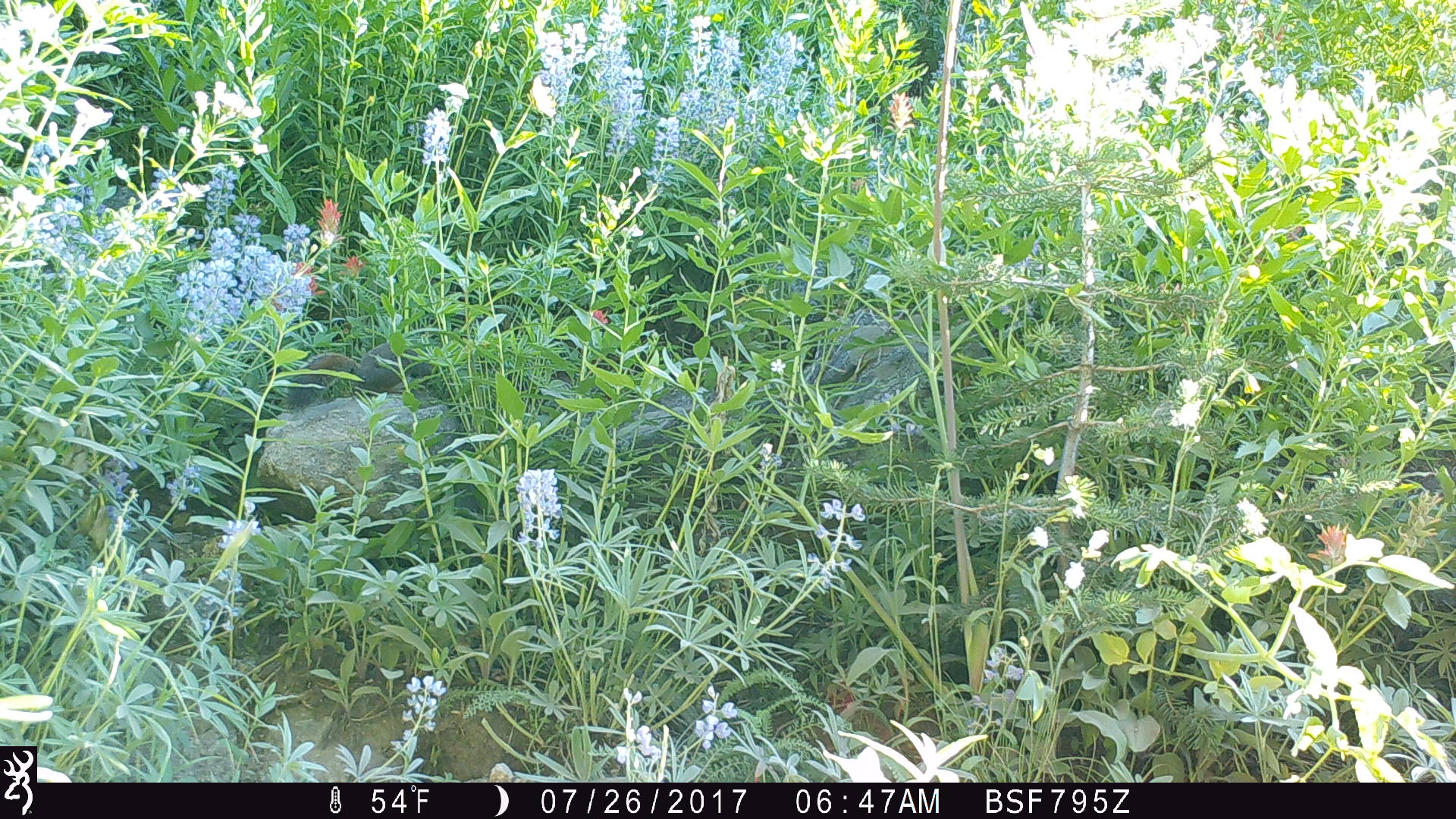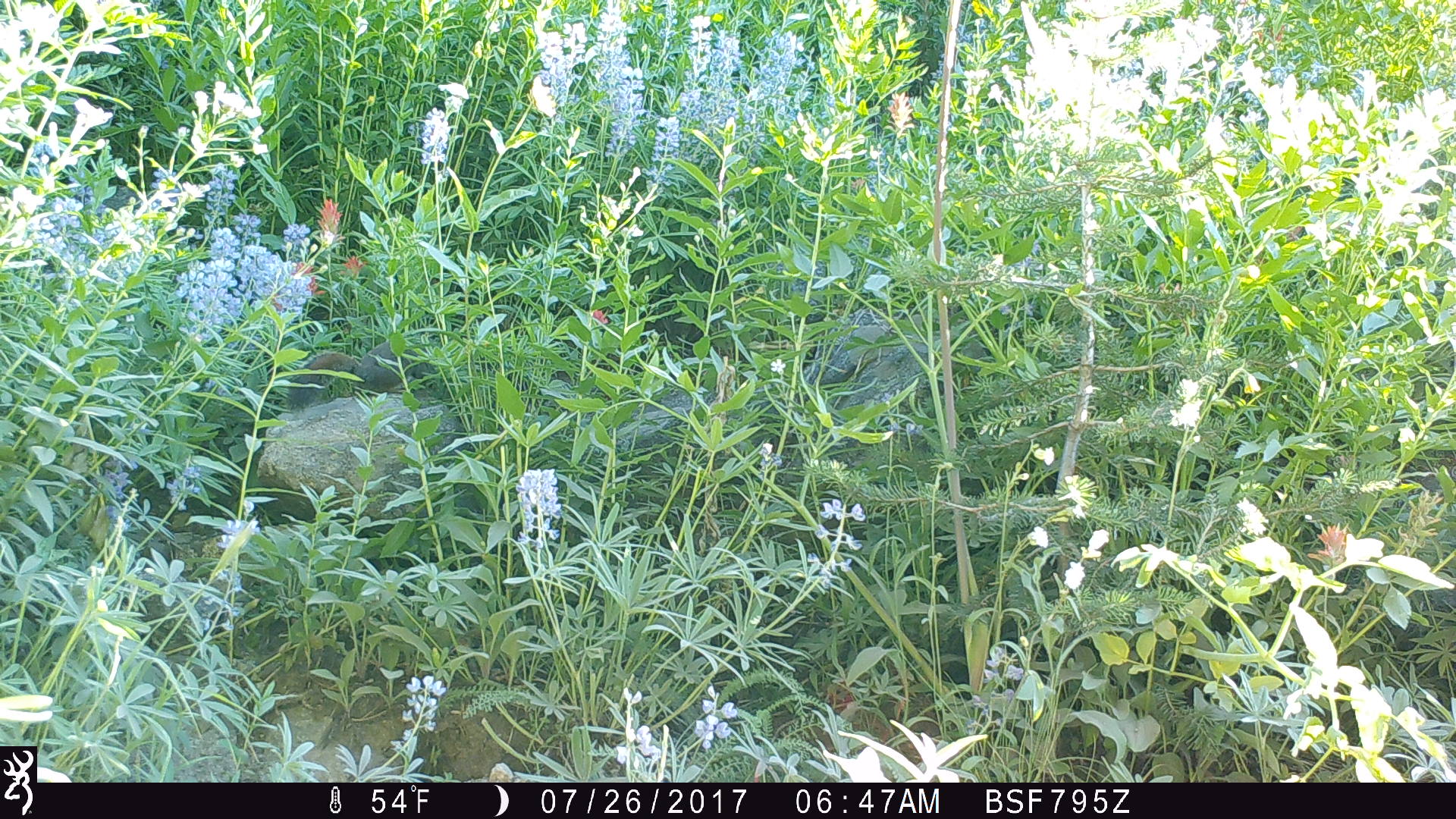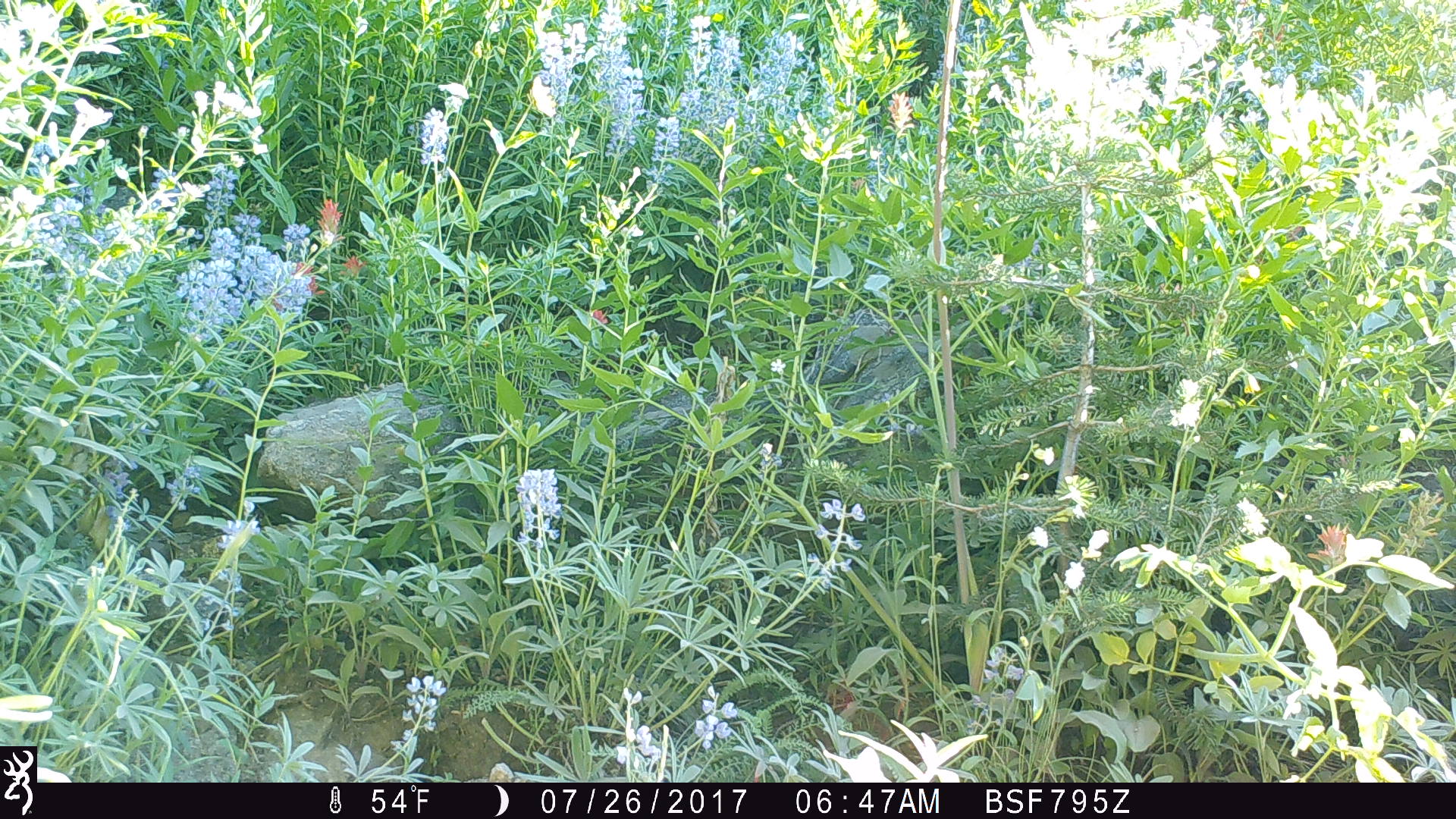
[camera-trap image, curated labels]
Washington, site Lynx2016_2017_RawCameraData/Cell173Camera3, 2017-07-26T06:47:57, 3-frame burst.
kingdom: Animalia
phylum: Chordata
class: Mammalia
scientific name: Mammalia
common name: small mammal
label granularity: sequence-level